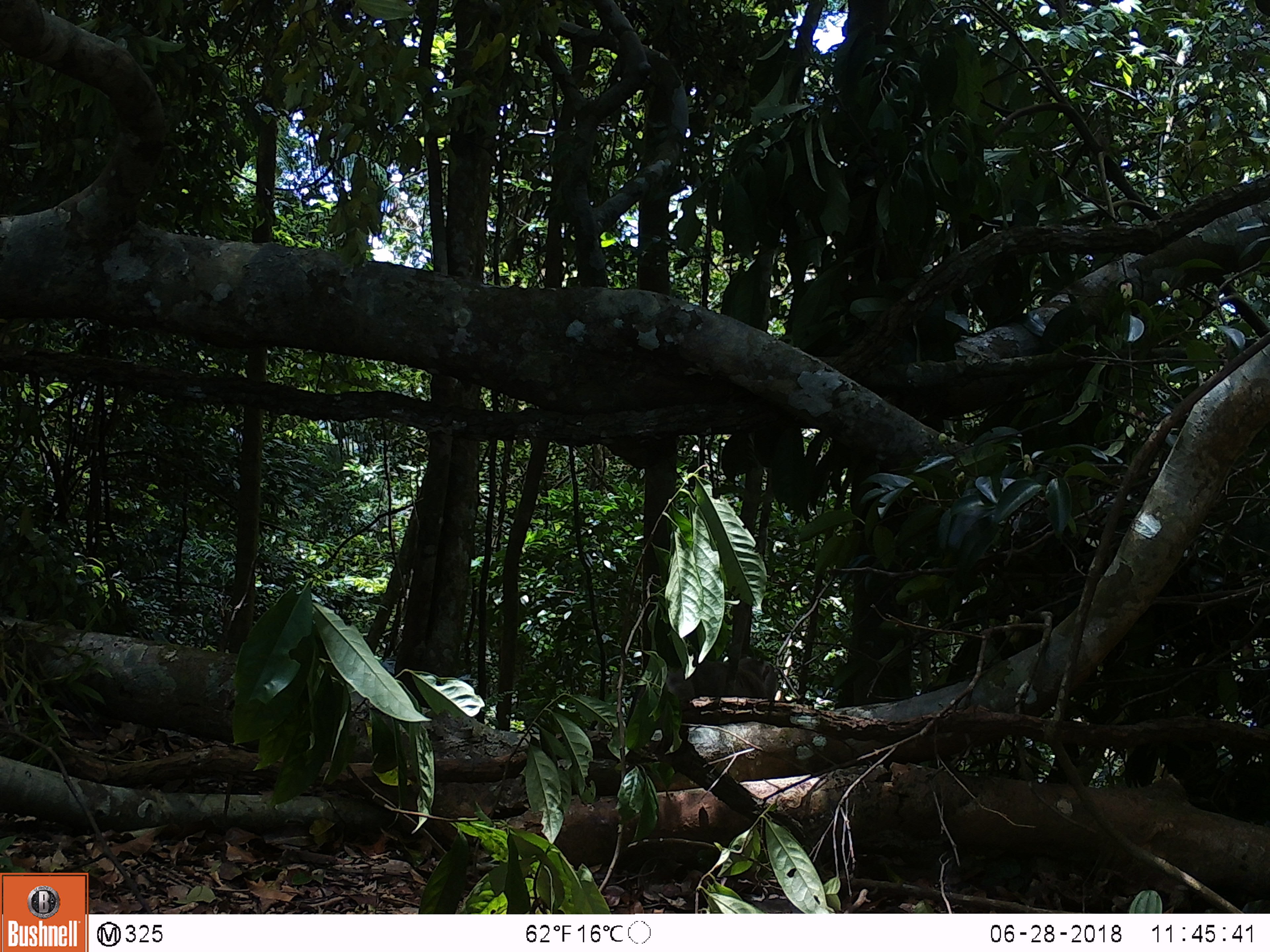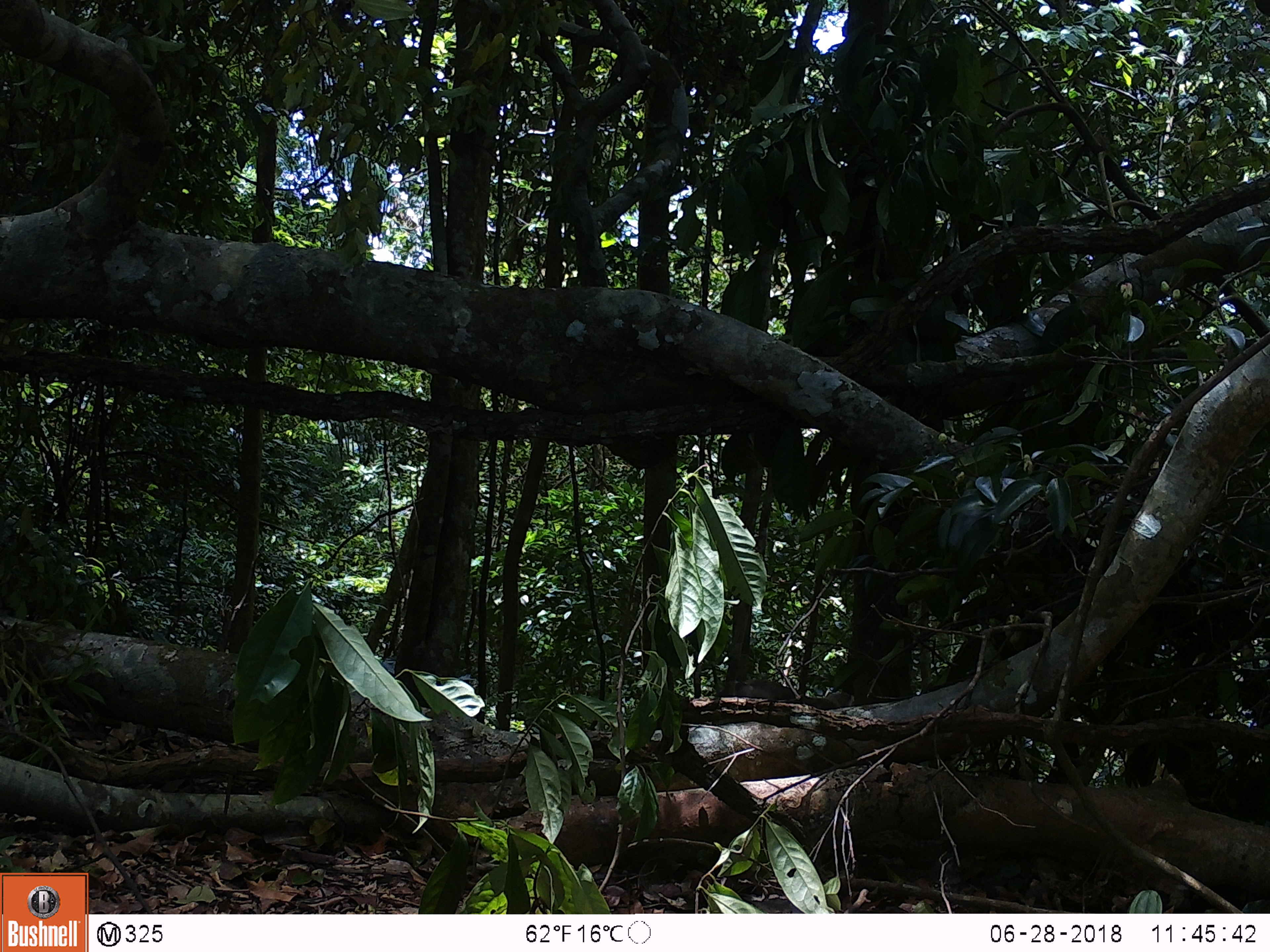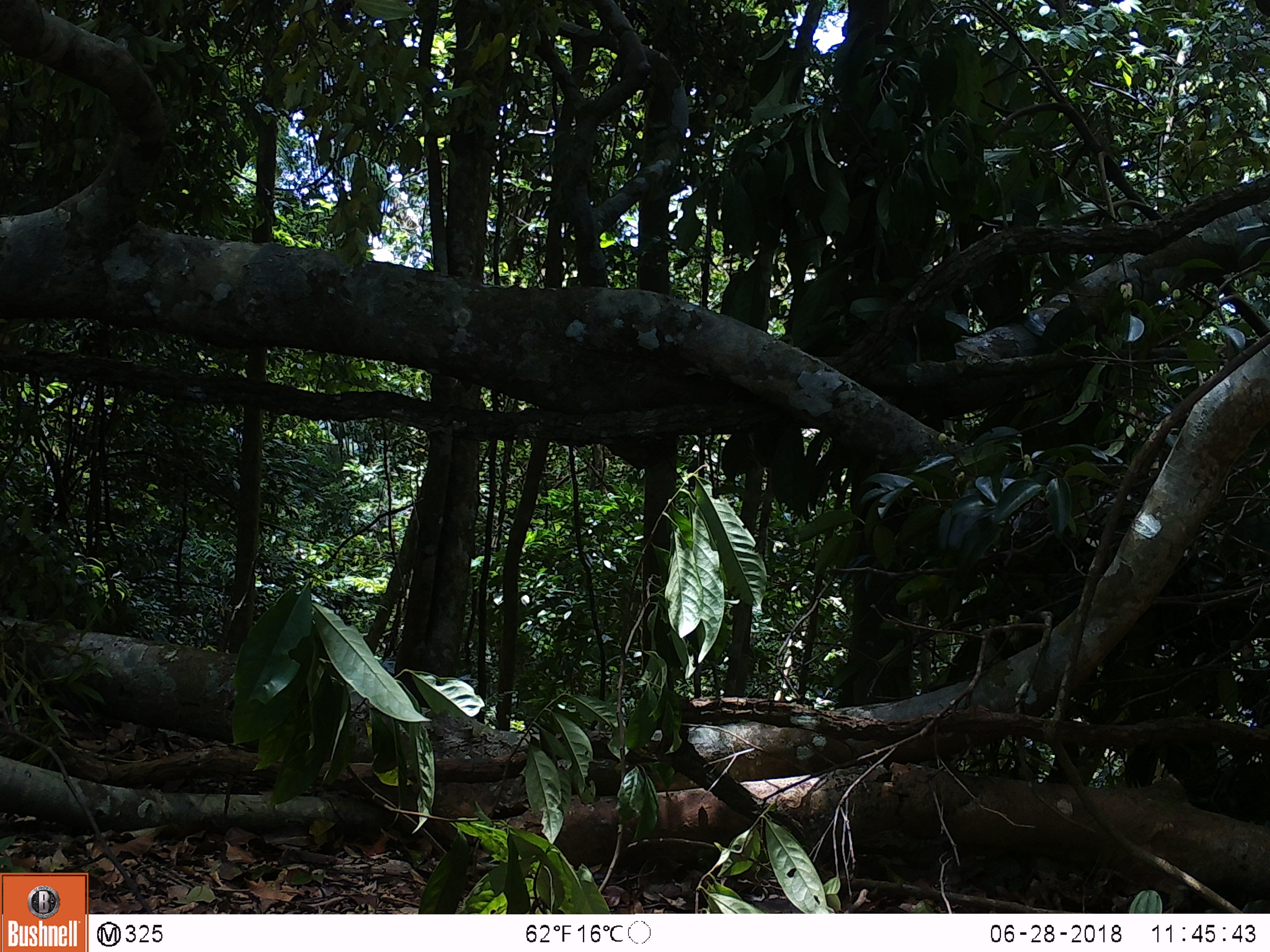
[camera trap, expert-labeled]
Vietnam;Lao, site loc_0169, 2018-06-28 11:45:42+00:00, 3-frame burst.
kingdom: Animalia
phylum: Chordata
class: Mammalia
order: Primates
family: Cercopithecidae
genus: Macaca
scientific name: Macaca nemestrina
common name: pig-tailed macaque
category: pig tailed macaque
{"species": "pig tailed macaque (pig-tailed macaque) (Macaca nemestrina)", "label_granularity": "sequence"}